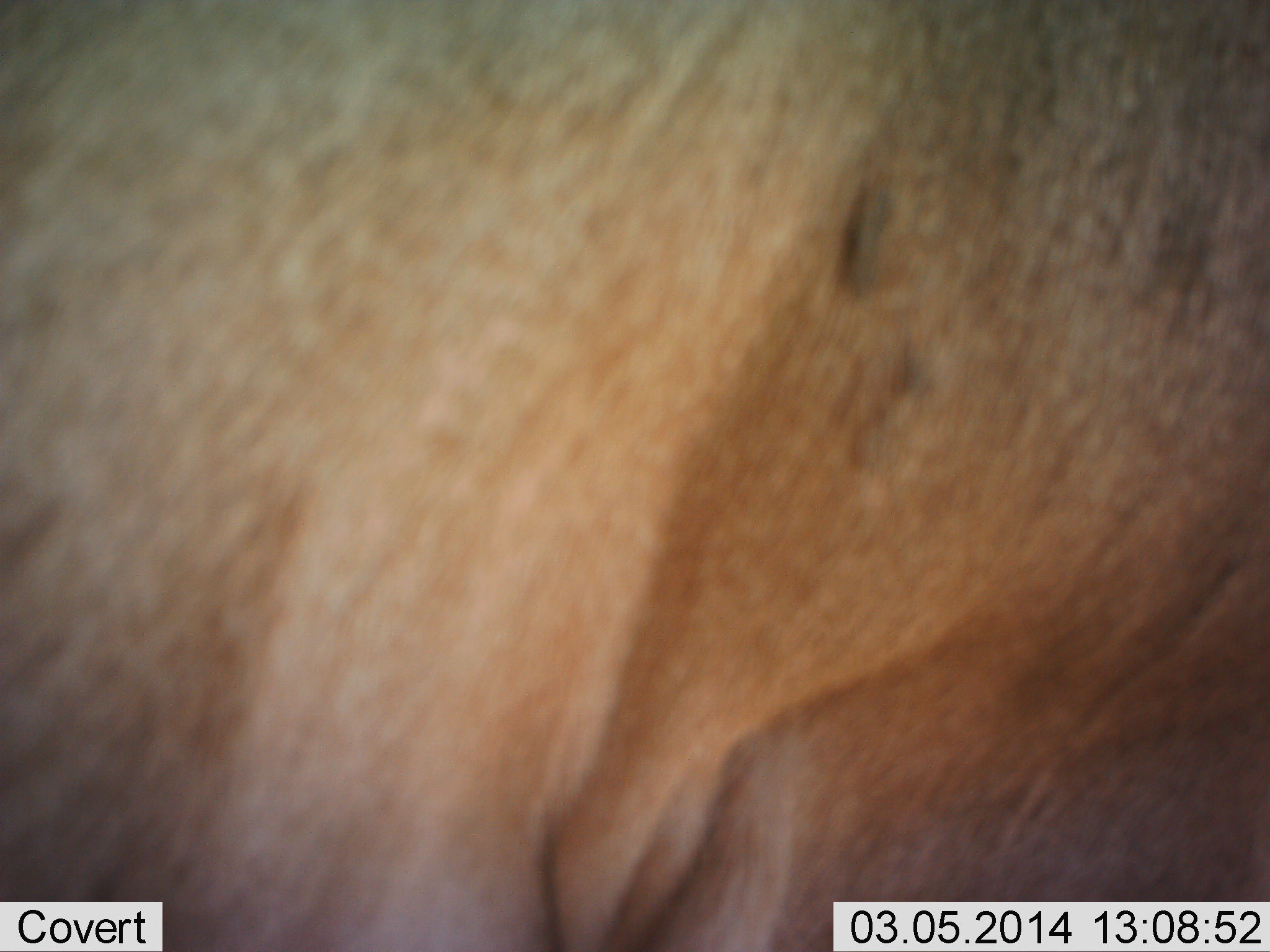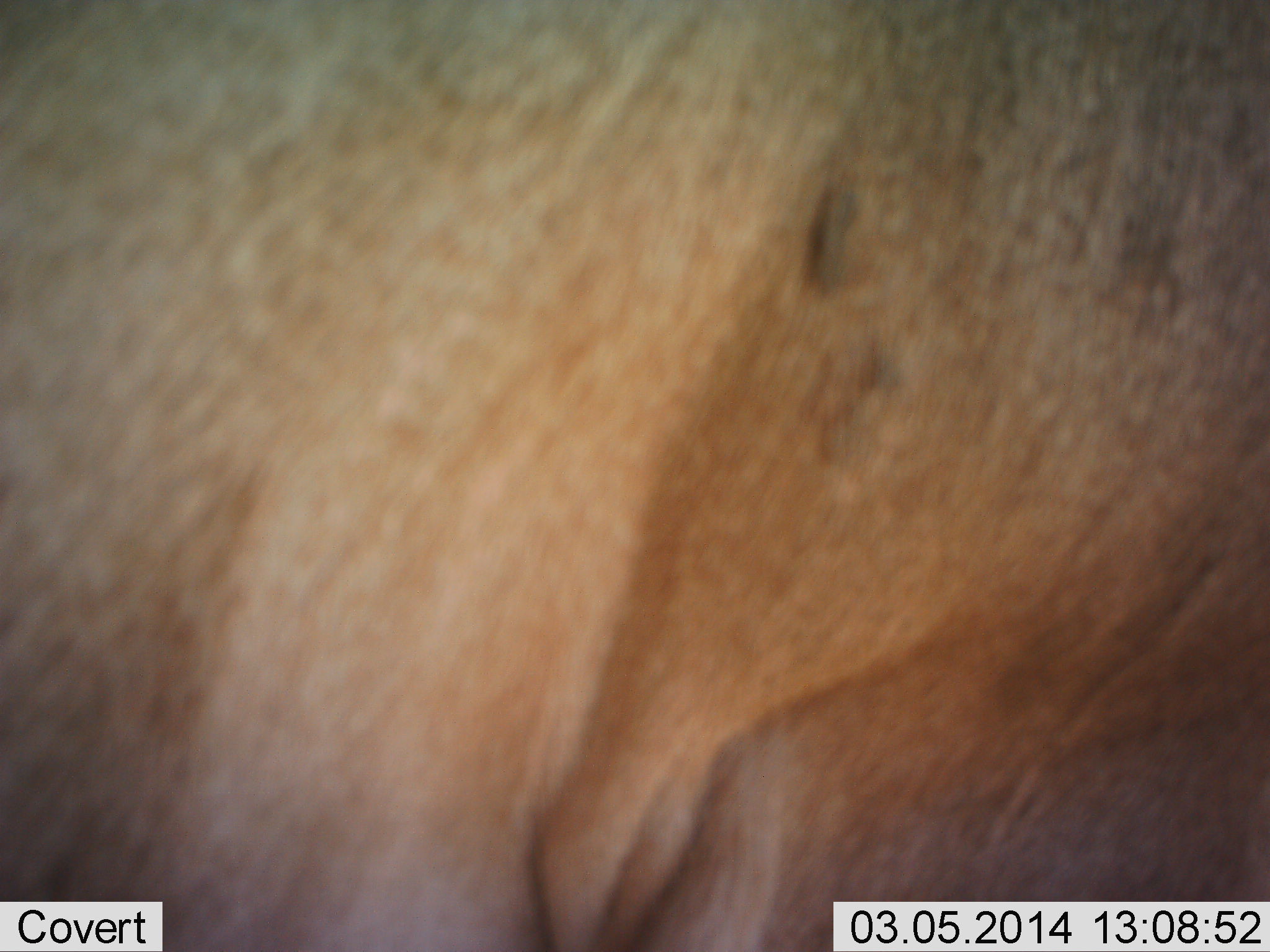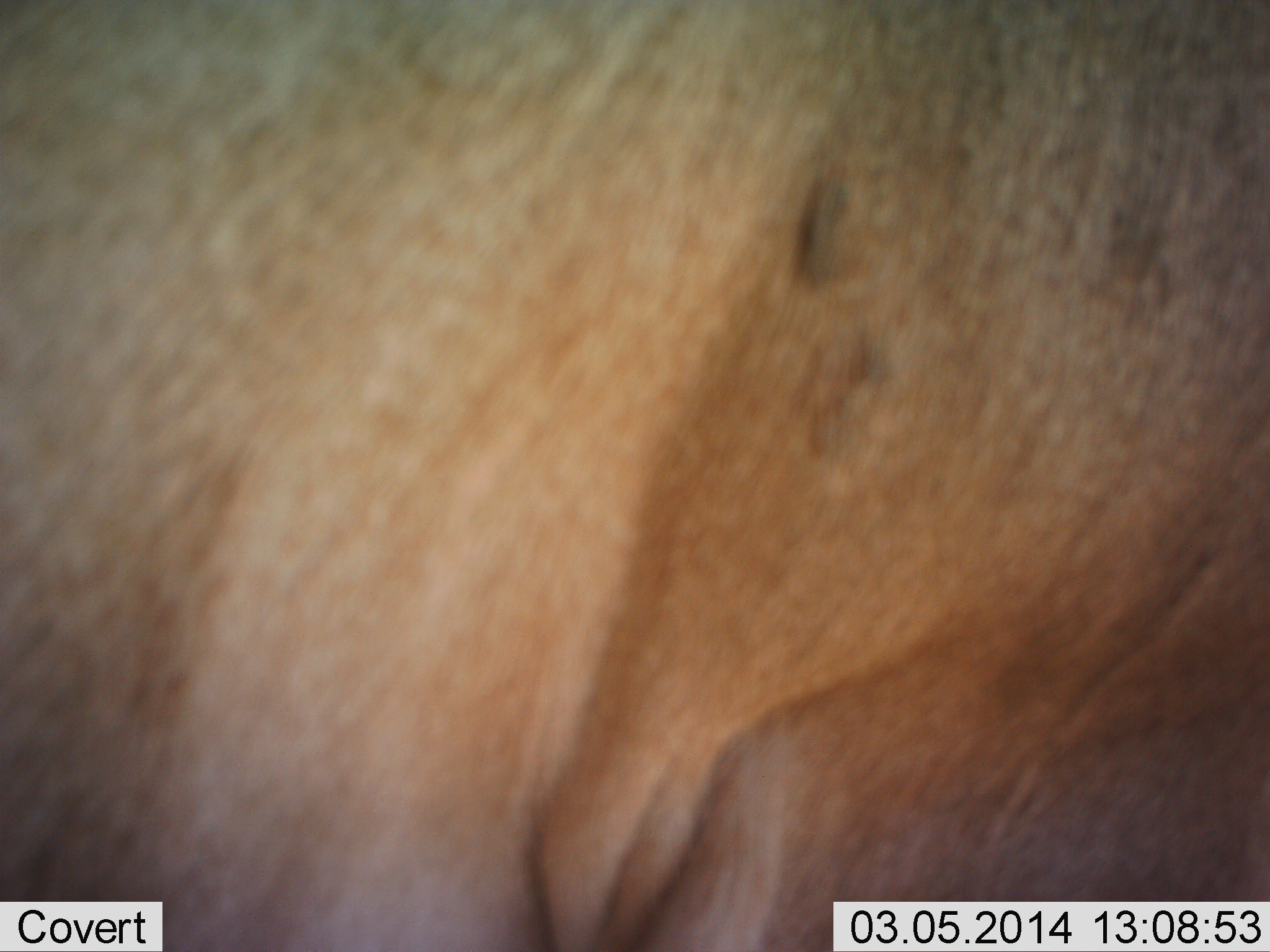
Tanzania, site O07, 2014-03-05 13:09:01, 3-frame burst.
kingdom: Animalia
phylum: Chordata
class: Mammalia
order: Carnivora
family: Felidae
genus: Panthera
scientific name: Panthera leo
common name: lion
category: lionfemale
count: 1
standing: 83%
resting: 17%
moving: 0%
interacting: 0%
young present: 0%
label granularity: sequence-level